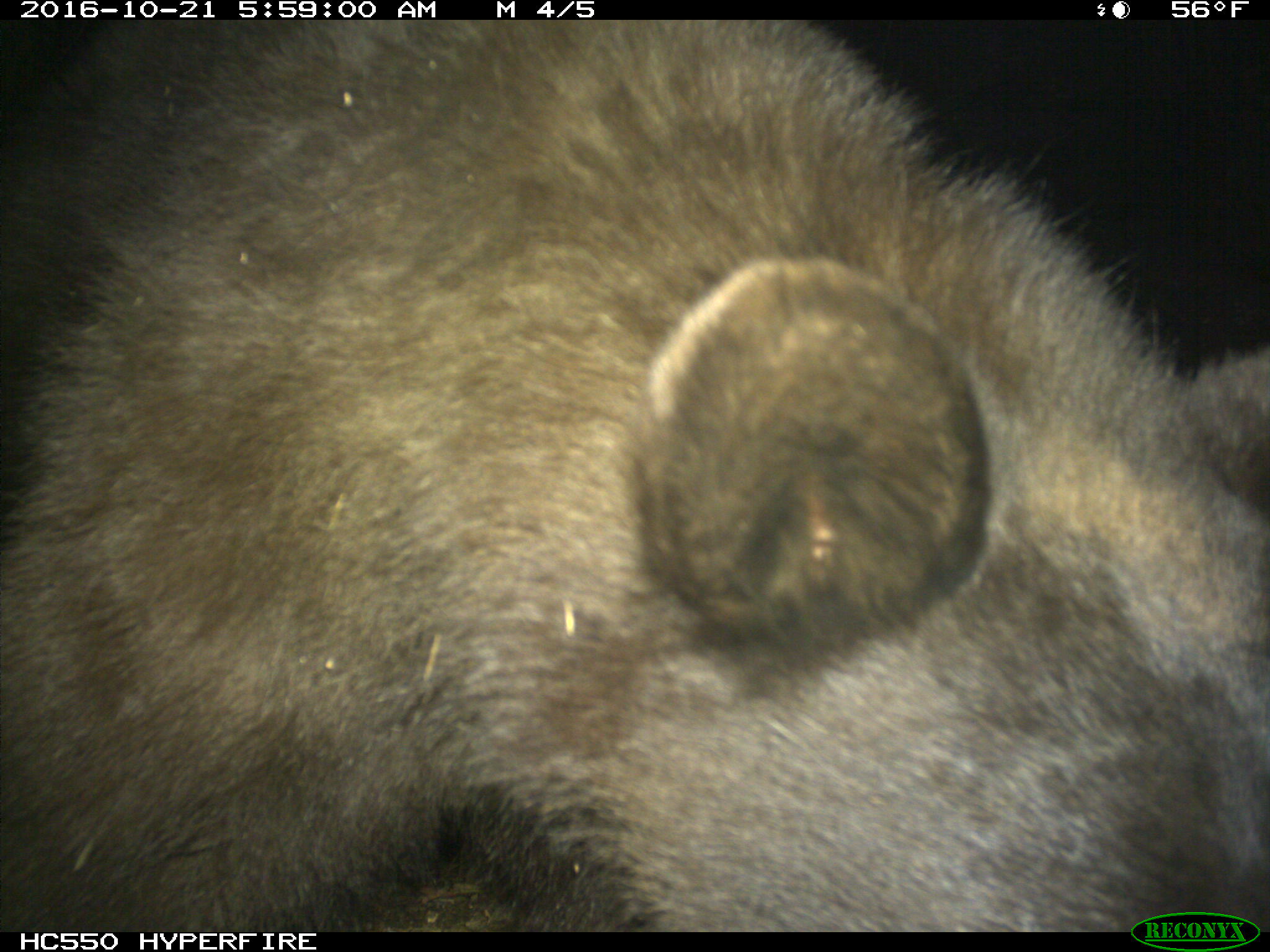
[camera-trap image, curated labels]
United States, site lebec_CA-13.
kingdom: Animalia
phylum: Chordata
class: Mammalia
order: Carnivora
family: Ursidae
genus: Ursus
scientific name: Ursus americanus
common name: american black bear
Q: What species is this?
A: Ursus americanus (american black bear).